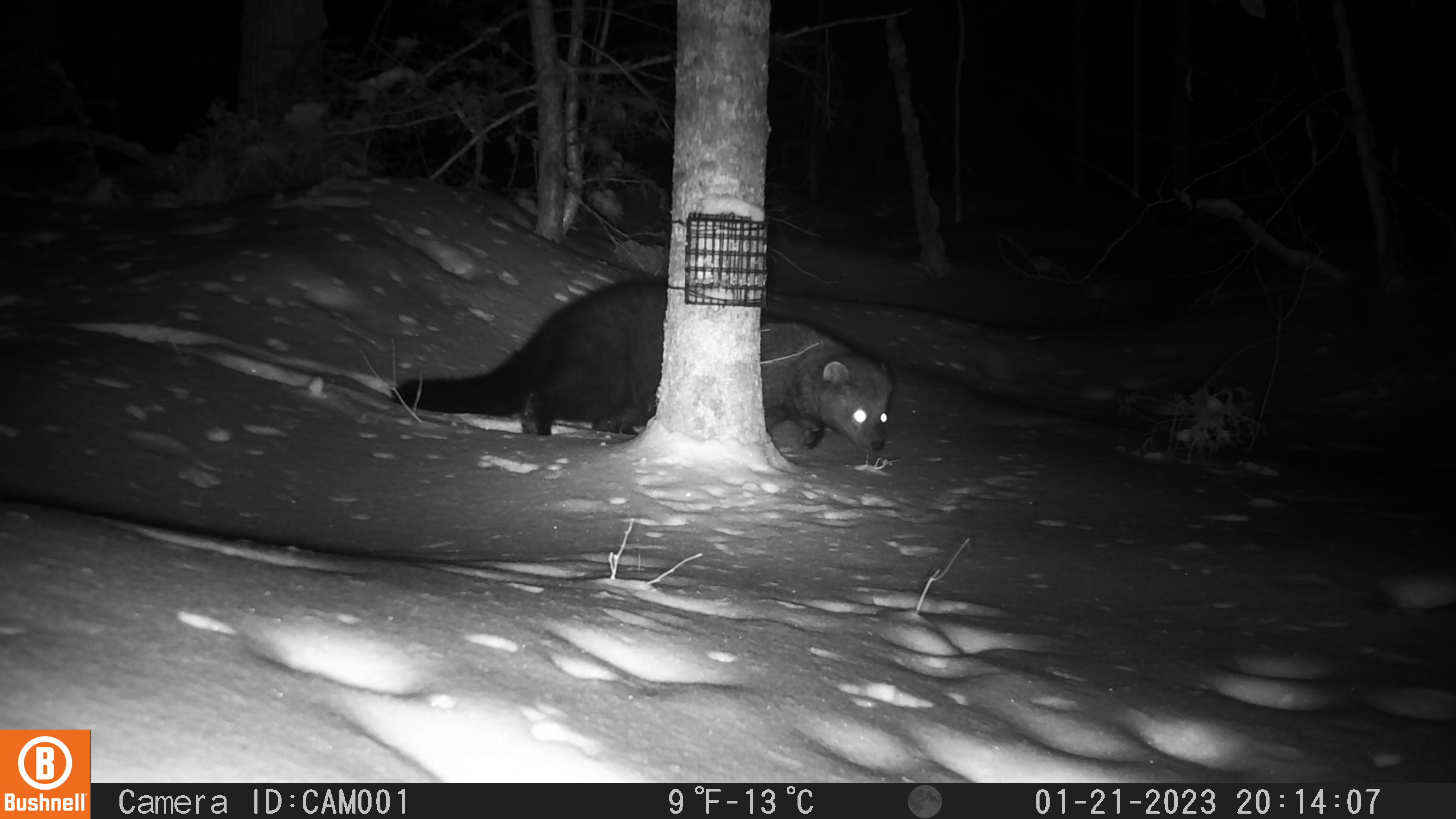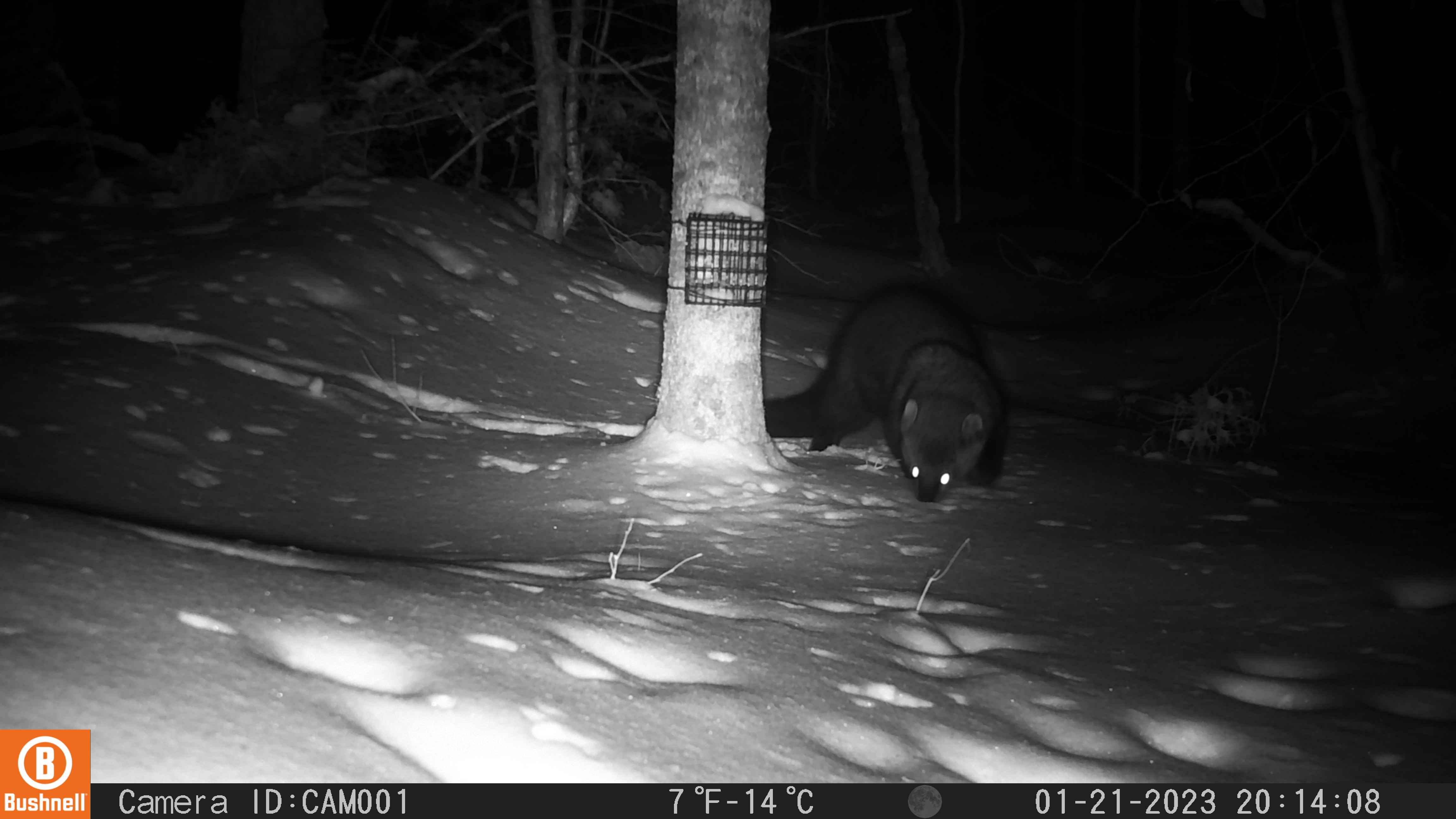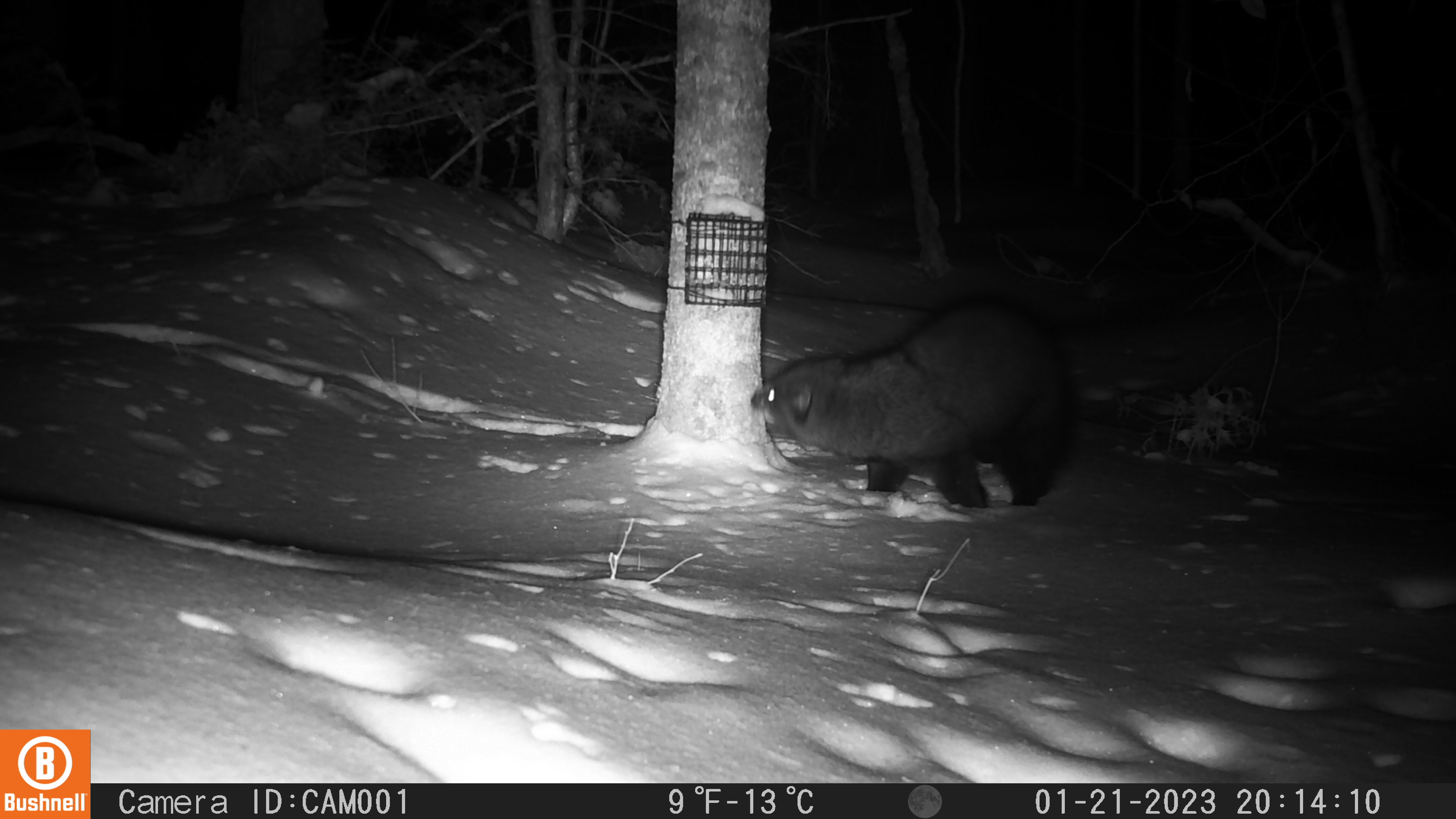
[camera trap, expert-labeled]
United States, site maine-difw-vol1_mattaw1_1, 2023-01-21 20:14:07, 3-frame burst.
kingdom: Animalia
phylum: Chordata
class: Mammalia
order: Carnivora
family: Mustelidae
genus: Pekania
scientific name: Pekania pennanti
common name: fisher